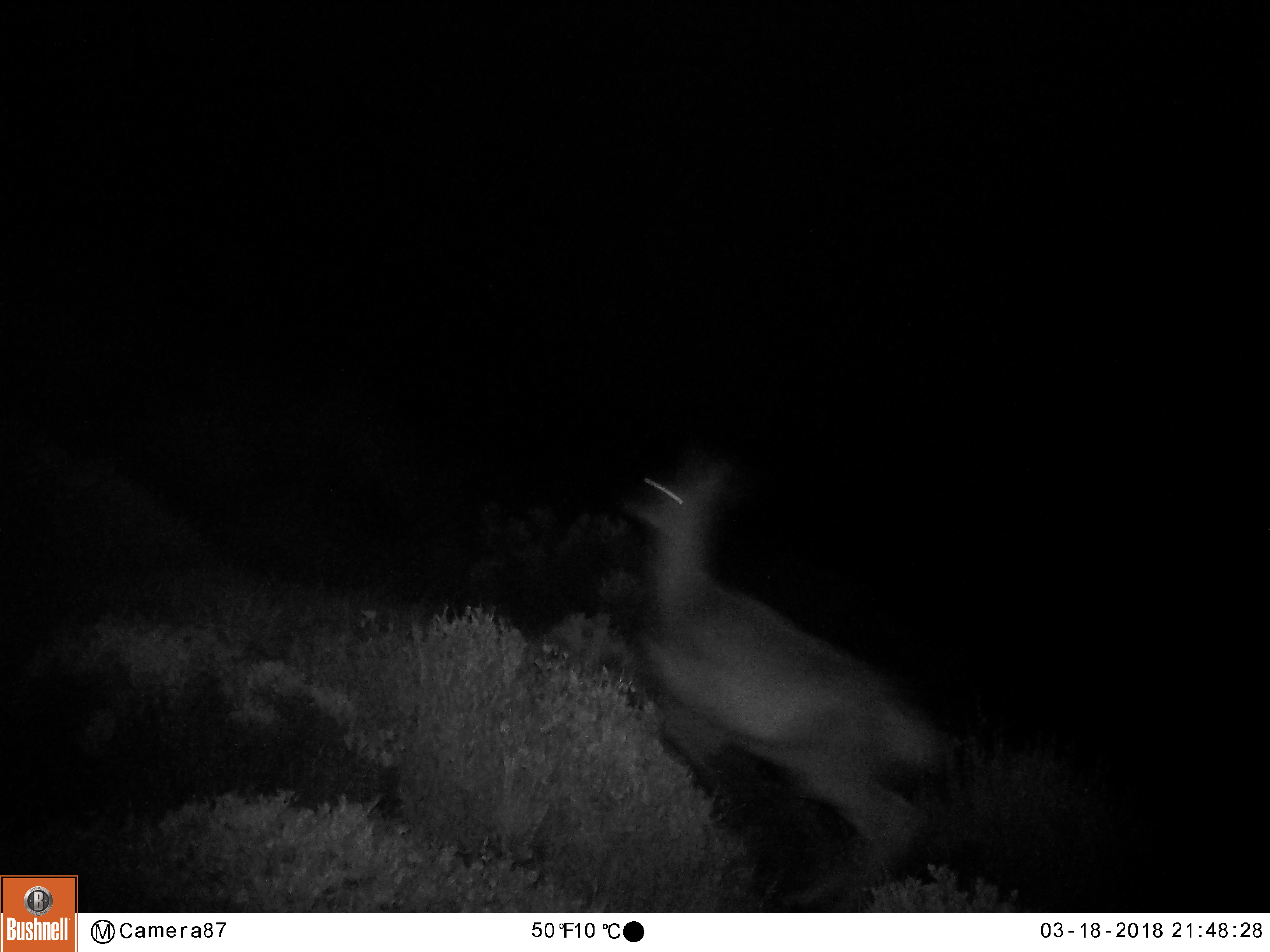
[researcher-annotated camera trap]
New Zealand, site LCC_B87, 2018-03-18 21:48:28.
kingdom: Animalia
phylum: Chordata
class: Mammalia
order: Artiodactyla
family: Cervidae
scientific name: Cervidae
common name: deer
Deer (Cervidae).